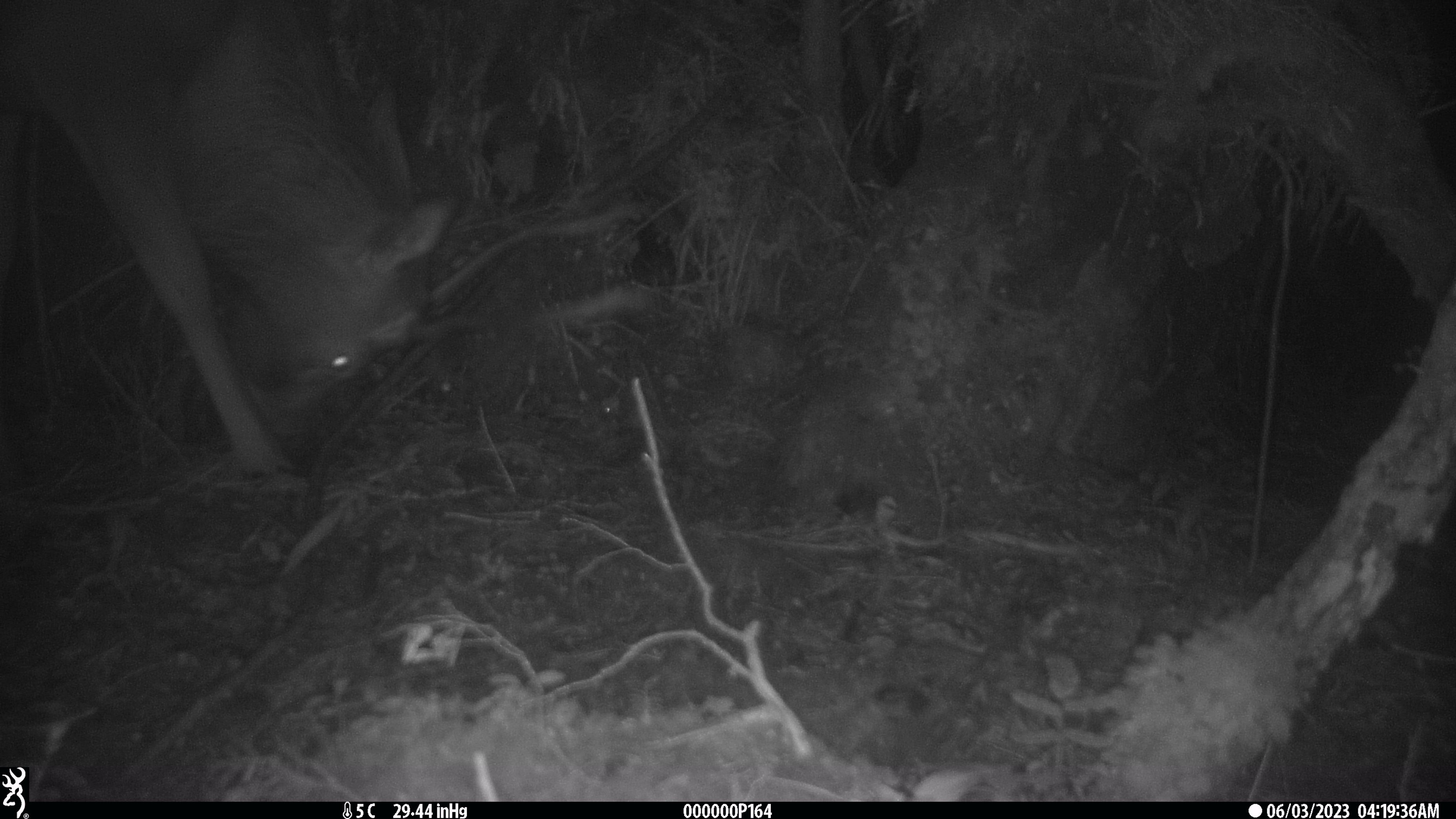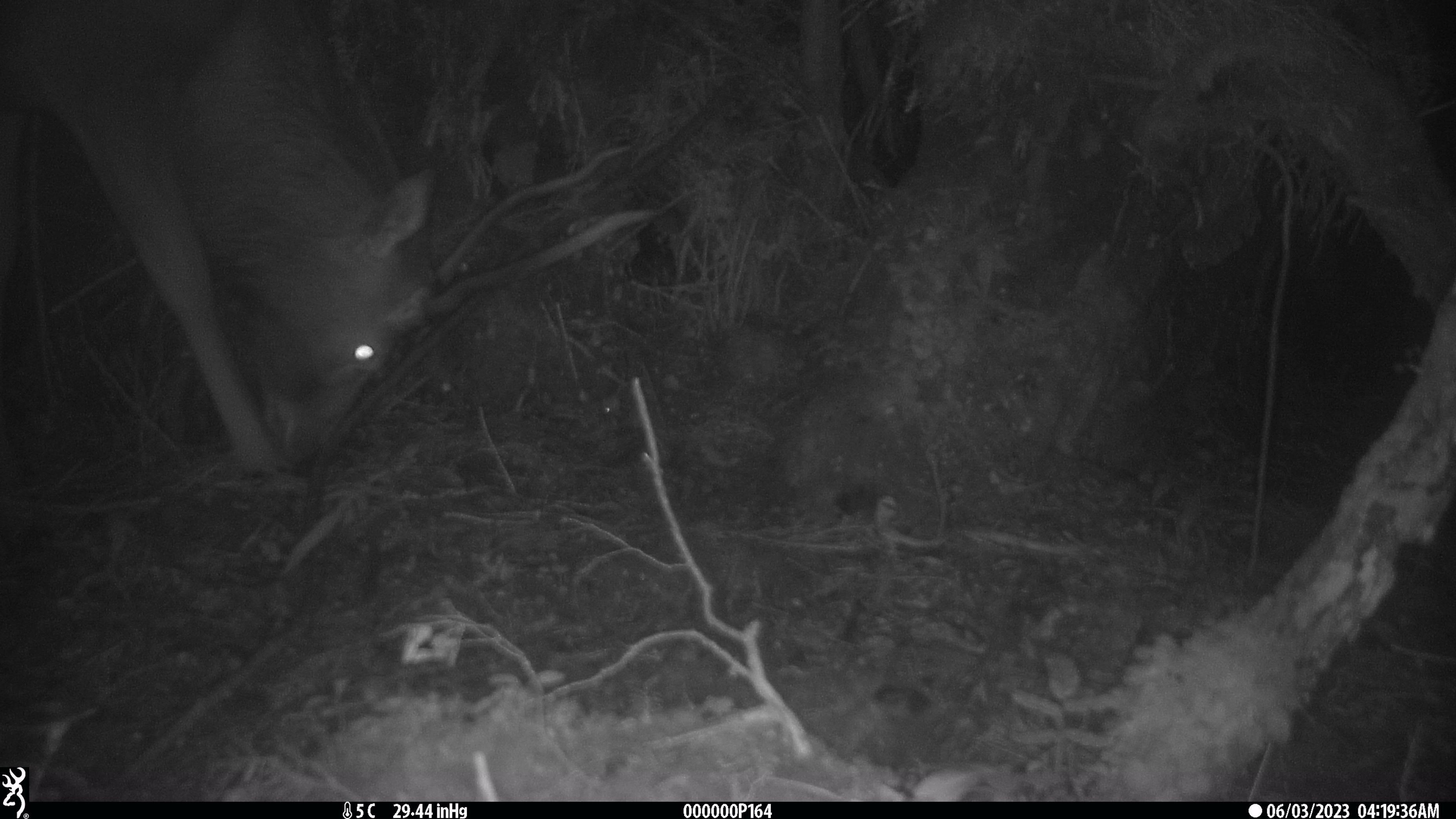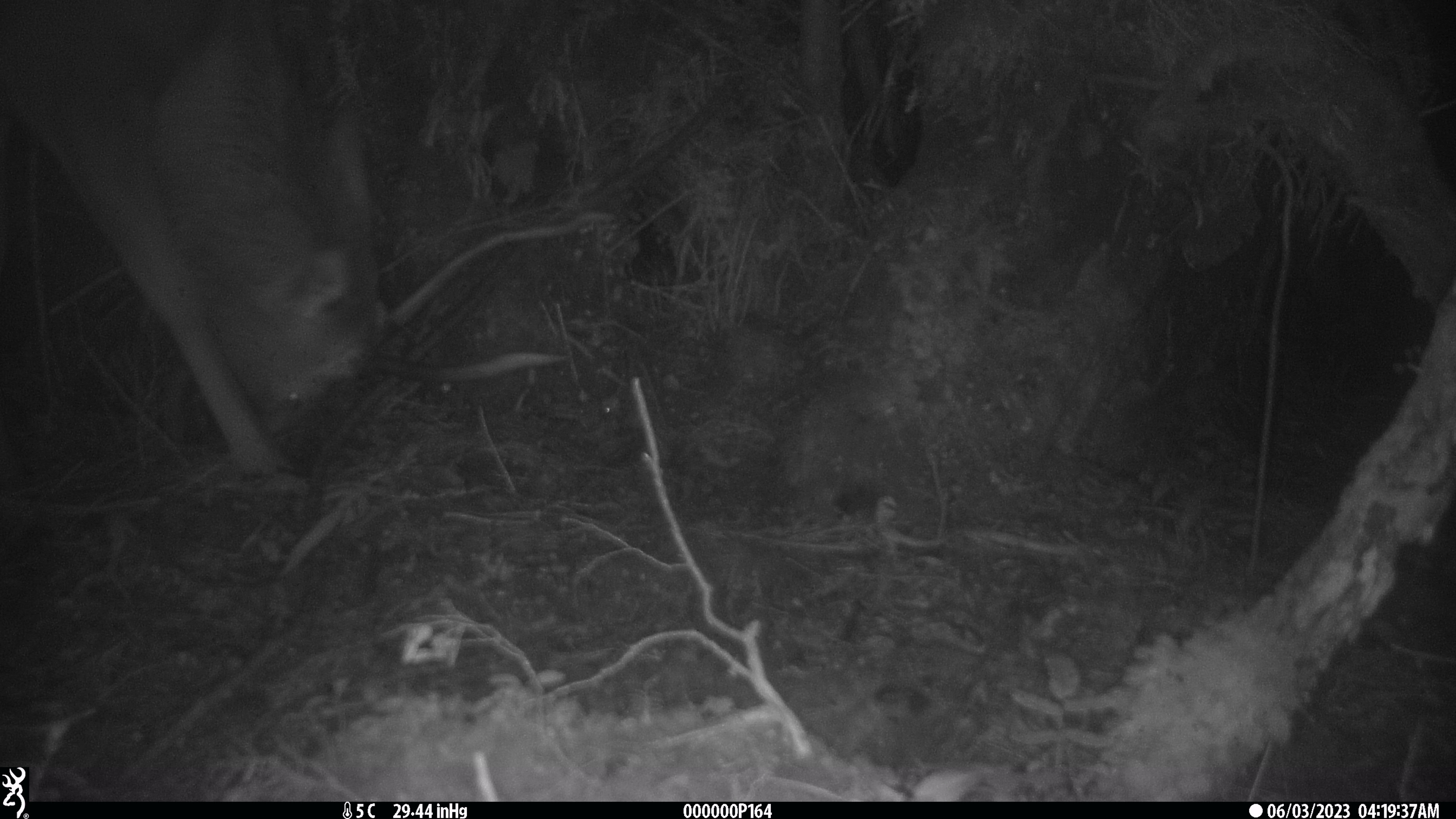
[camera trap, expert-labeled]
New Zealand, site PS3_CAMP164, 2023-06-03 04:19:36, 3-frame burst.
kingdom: Animalia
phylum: Chordata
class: Mammalia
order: Artiodactyla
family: Cervidae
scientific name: Cervidae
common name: deer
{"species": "deer (Cervidae)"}